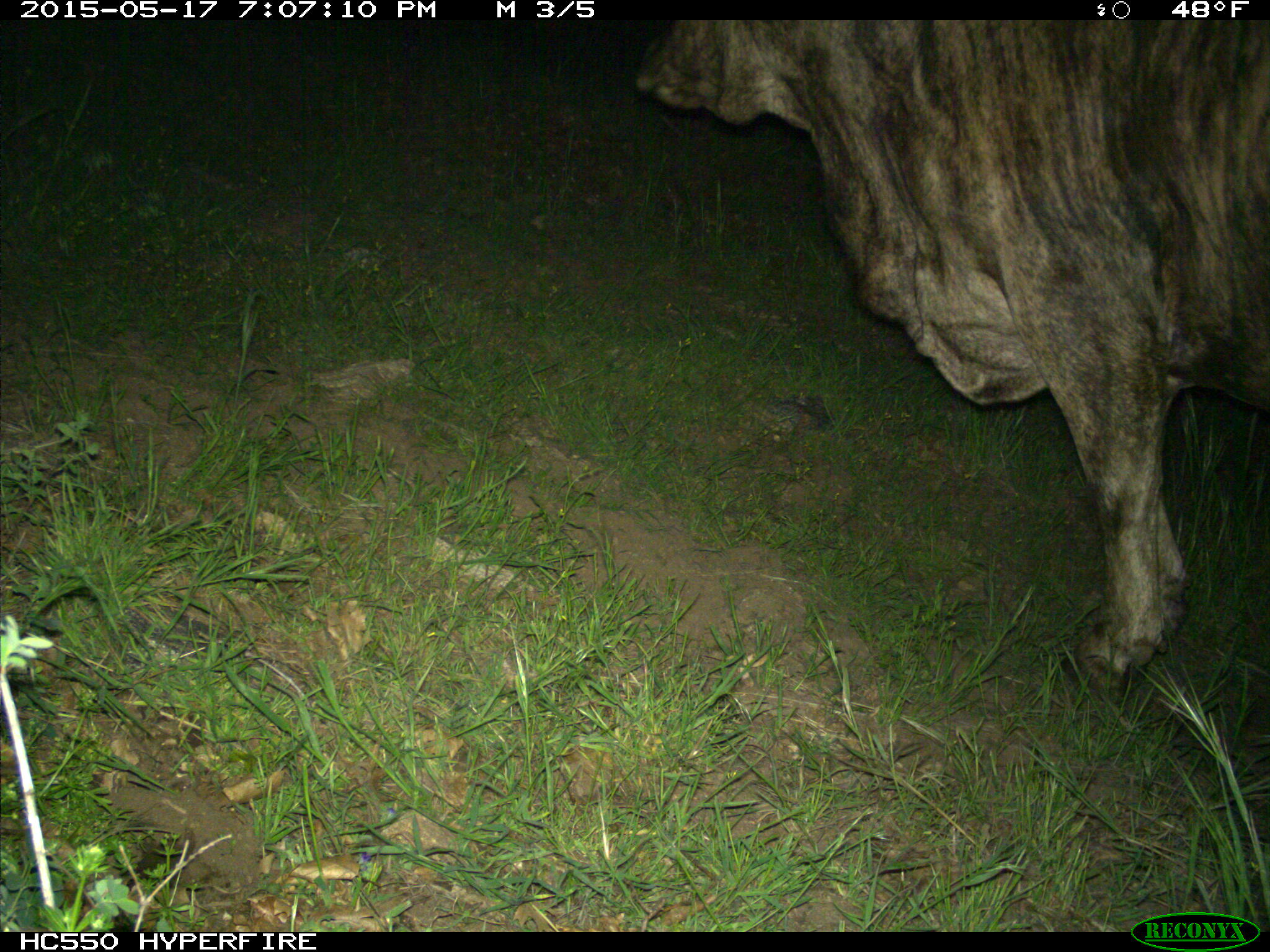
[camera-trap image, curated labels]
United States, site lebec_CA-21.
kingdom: Animalia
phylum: Chordata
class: Mammalia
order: Artiodactyla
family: Bovidae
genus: Bos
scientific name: Bos taurus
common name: domestic cow